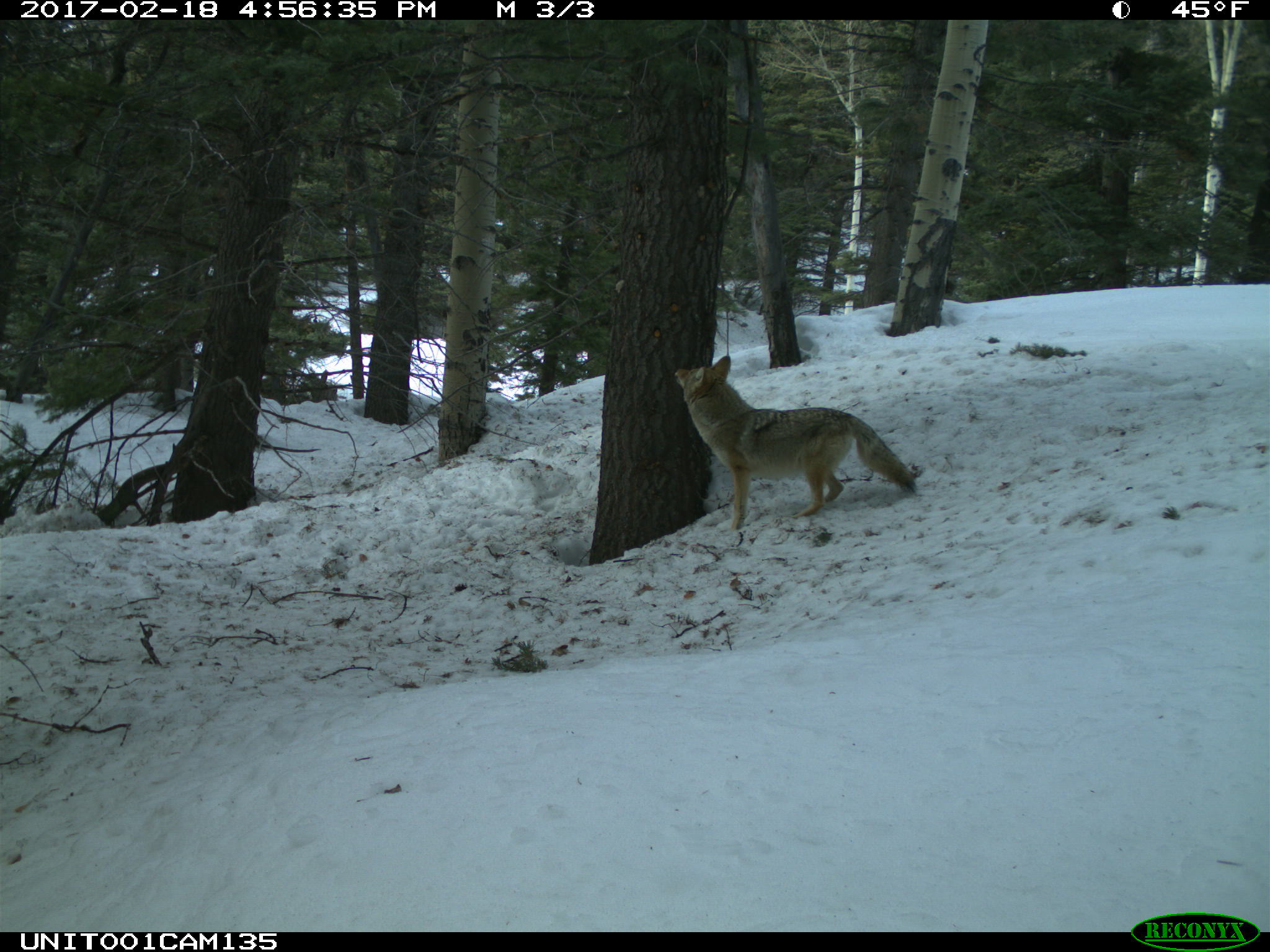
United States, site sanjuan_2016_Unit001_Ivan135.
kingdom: Animalia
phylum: Chordata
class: Mammalia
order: Carnivora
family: Canidae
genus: Canis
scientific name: Canis latrans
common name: coyote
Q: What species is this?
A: Canis latrans (coyote).